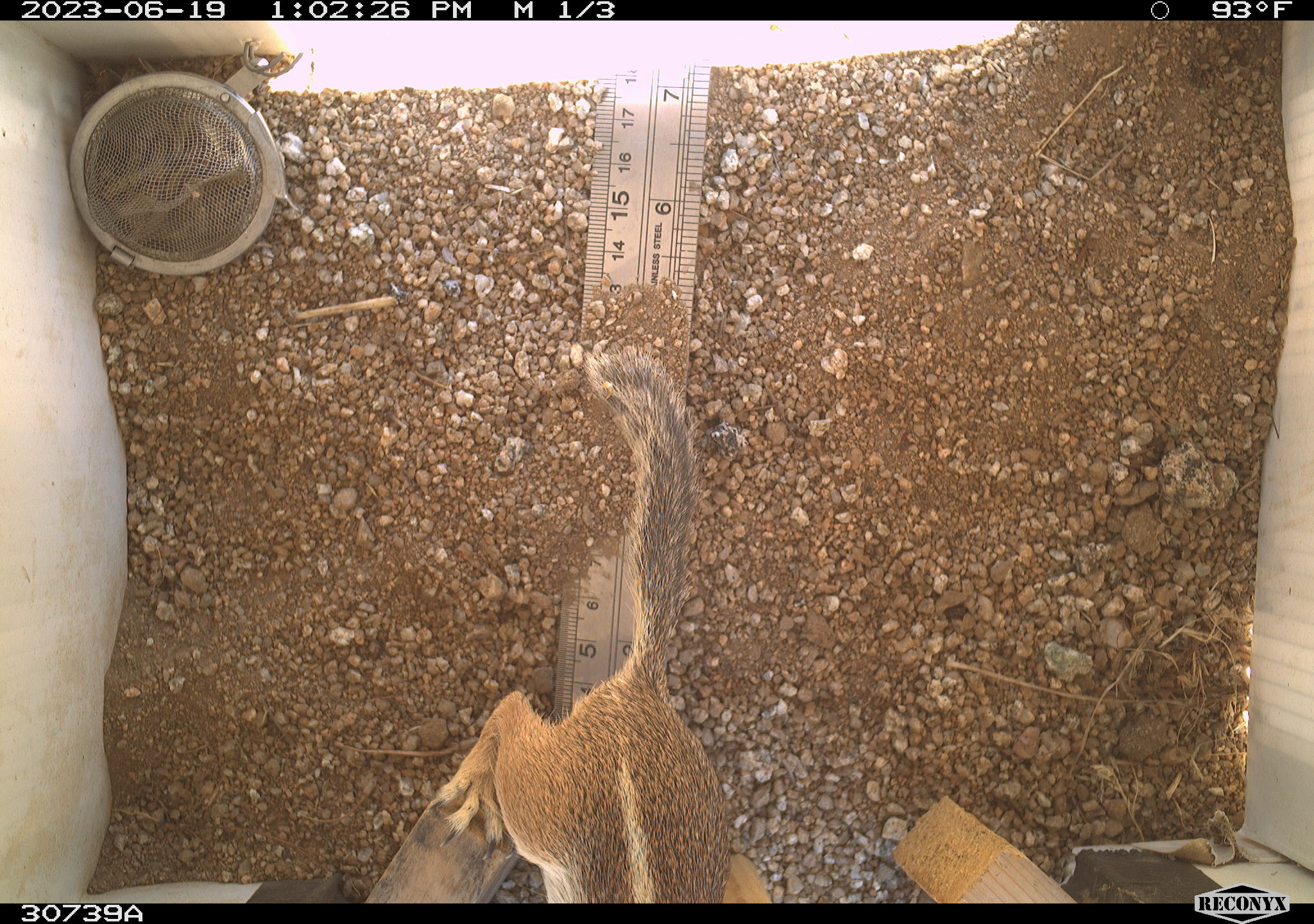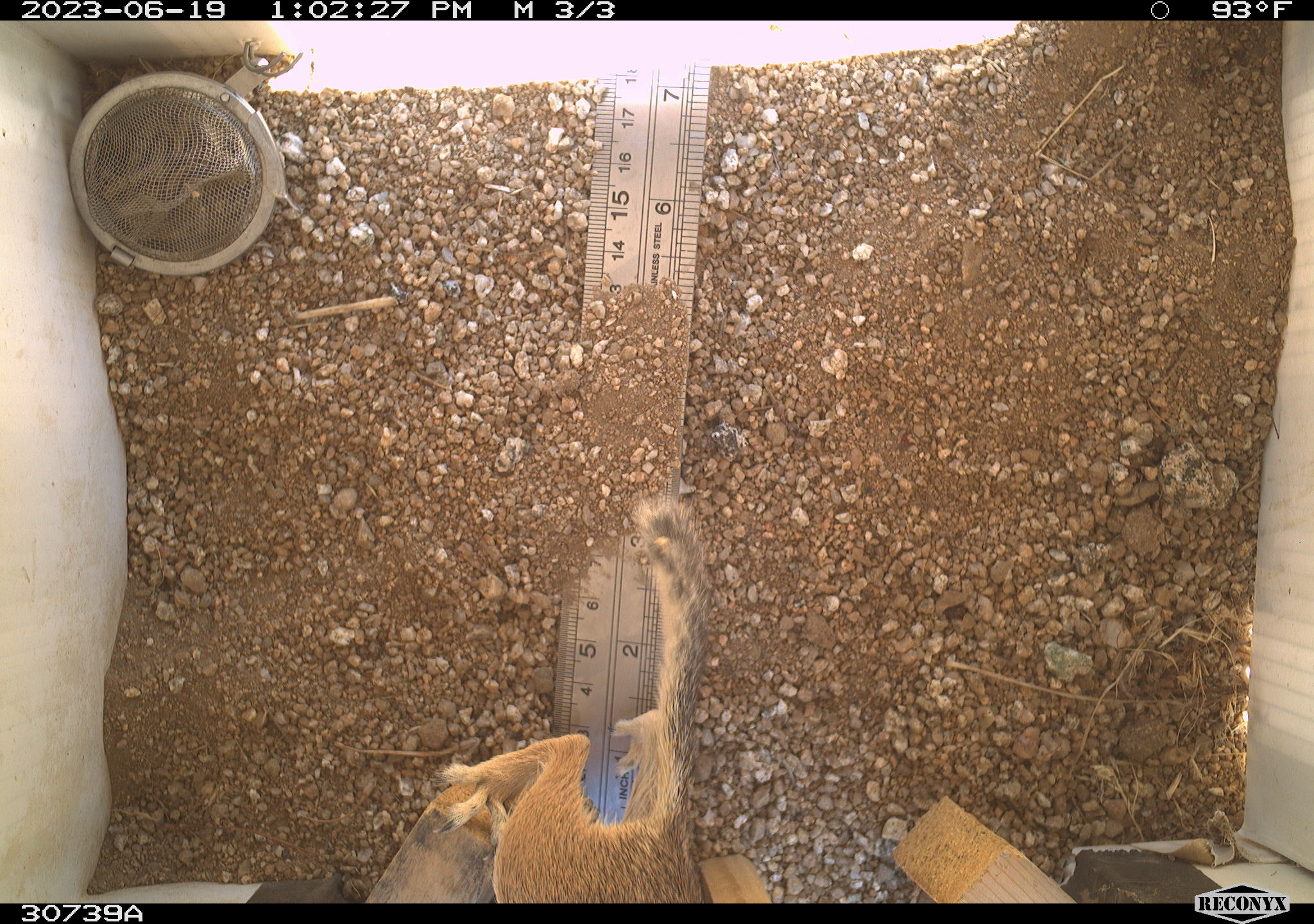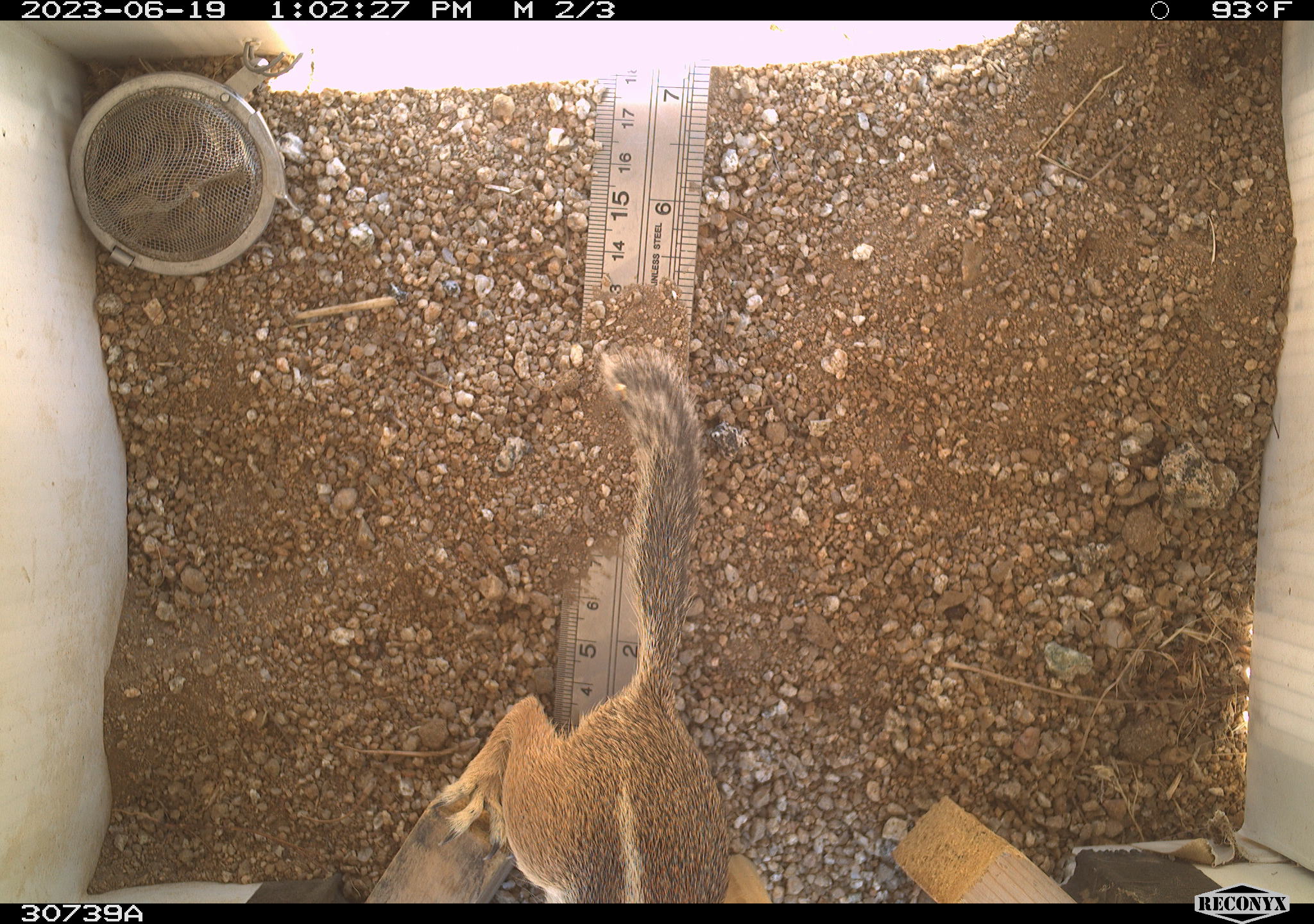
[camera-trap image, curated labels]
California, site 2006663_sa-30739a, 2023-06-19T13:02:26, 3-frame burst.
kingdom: Animalia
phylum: Chordata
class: Mammalia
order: Rodentia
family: Sciuridae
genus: Ammospermophilus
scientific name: Ammospermophilus leucurus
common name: white-tailed antelope squirrel